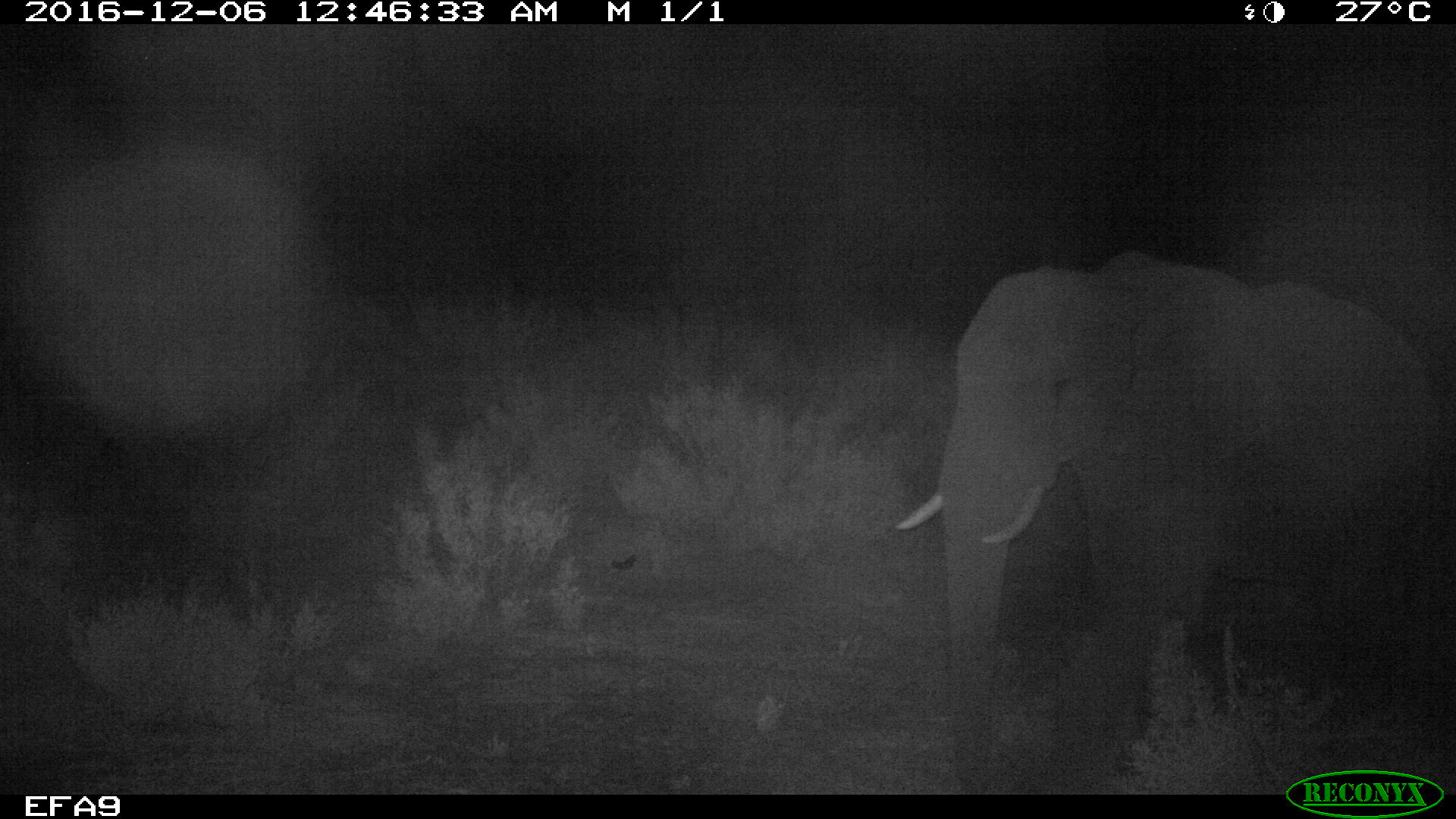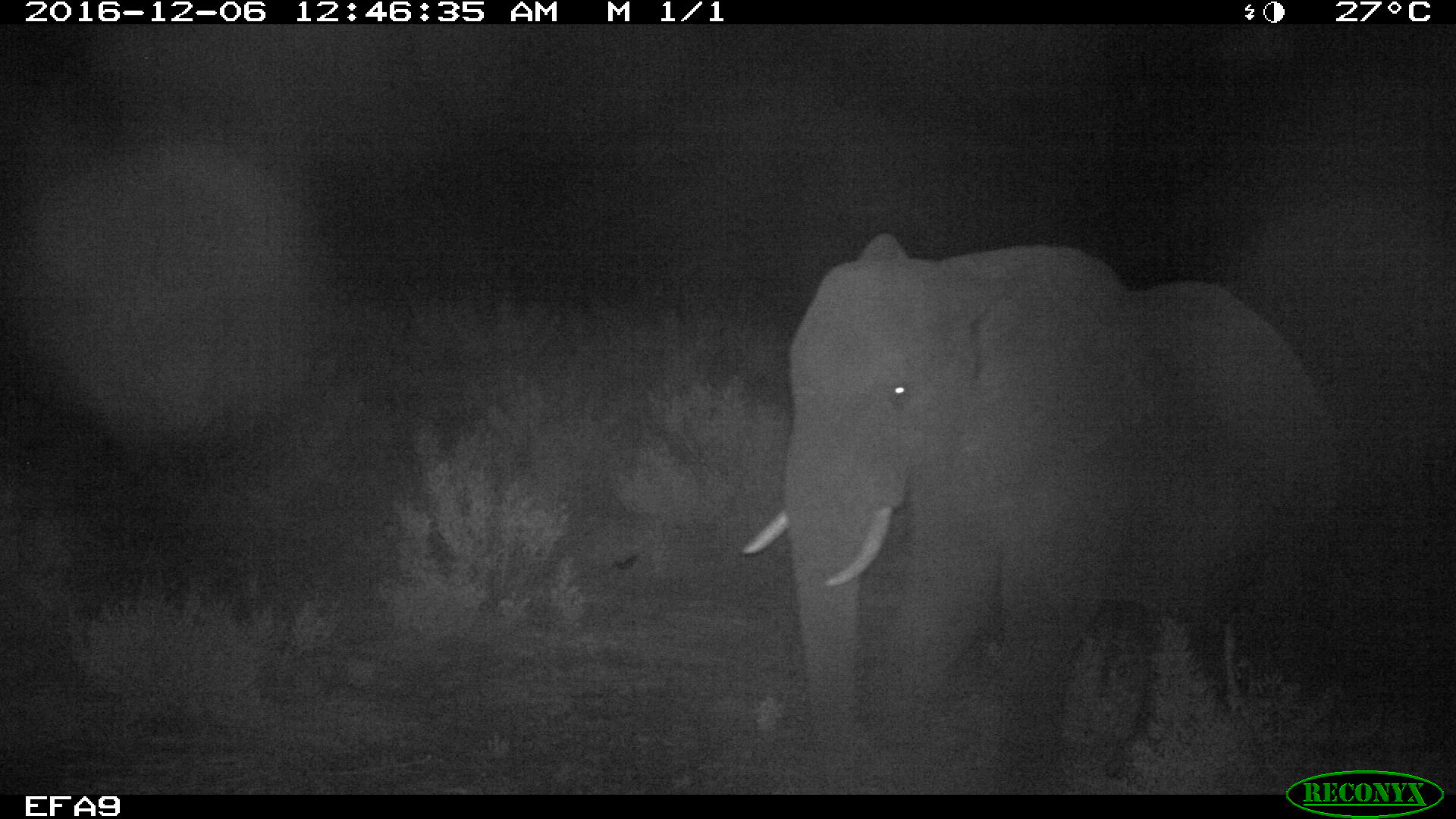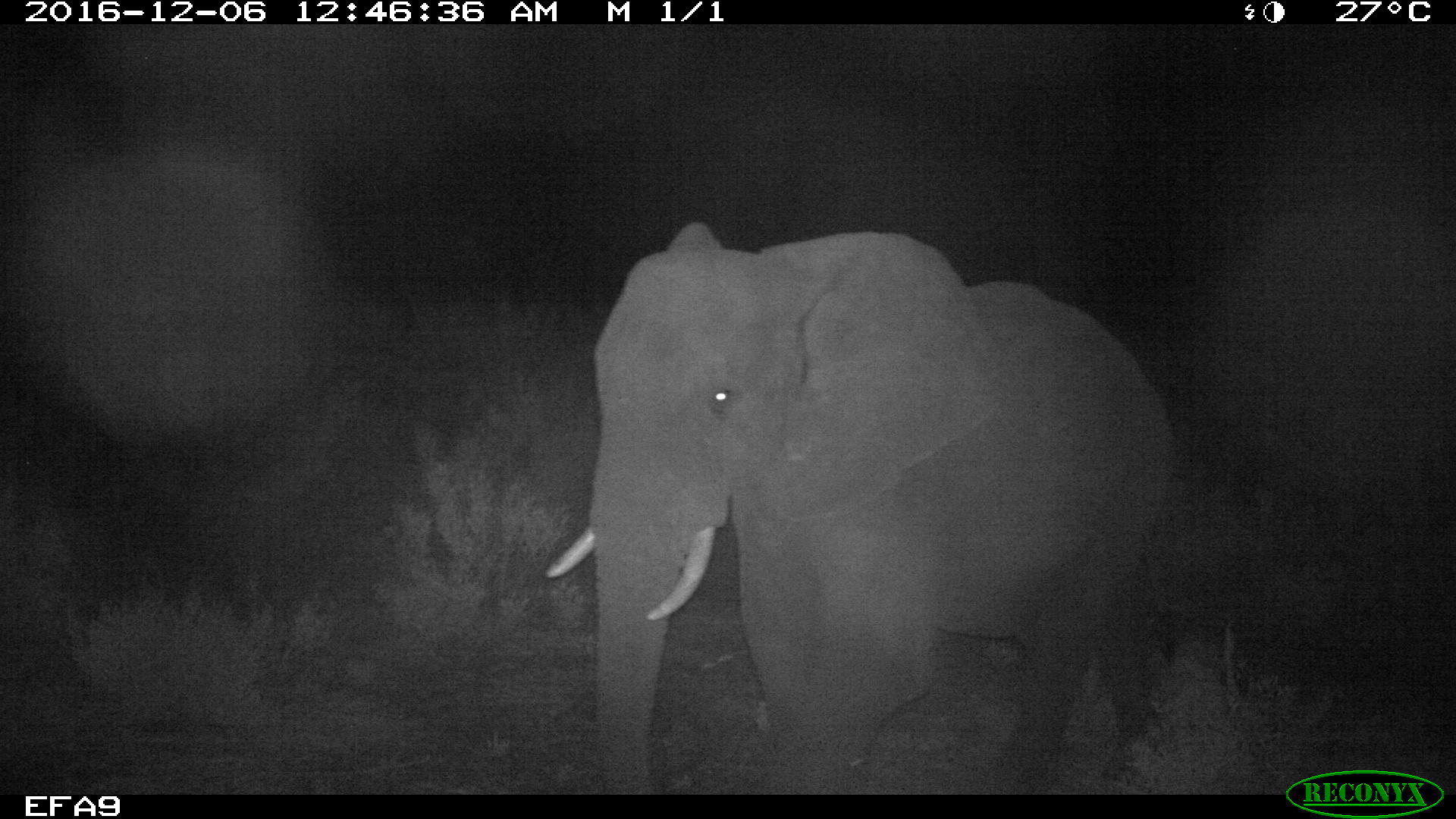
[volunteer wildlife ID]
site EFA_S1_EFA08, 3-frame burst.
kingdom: Animalia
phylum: Chordata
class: Mammalia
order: Proboscidea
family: Elephantidae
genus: Loxodonta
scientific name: Loxodonta africana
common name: african bush elephant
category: elephant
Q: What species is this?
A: Elephant (african bush elephant) (Loxodonta africana).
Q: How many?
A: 1.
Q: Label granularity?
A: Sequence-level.